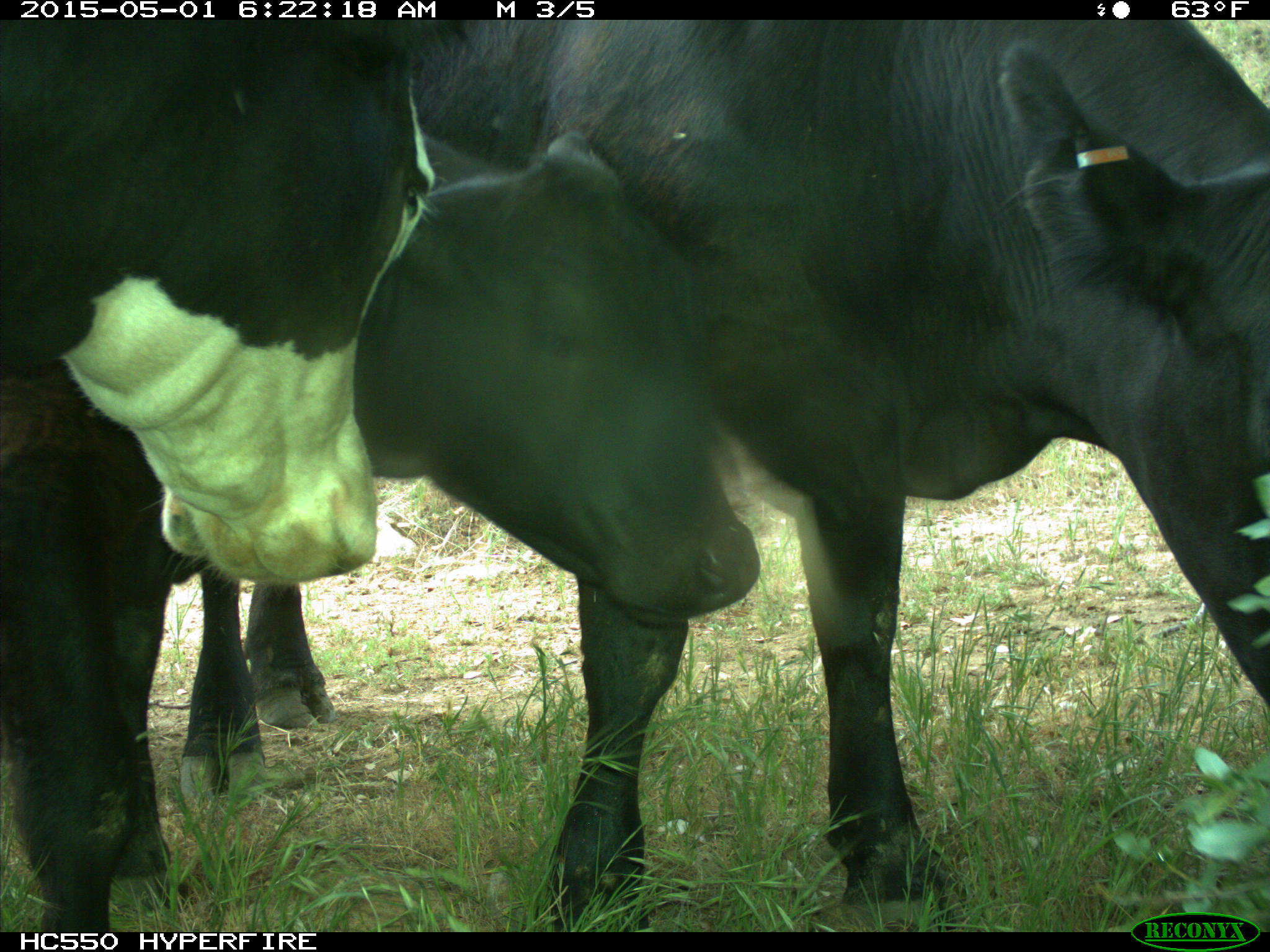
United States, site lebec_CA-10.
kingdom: Animalia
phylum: Chordata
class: Mammalia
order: Artiodactyla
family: Bovidae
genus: Bos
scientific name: Bos taurus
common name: domestic cow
Bos taurus (domestic cow).